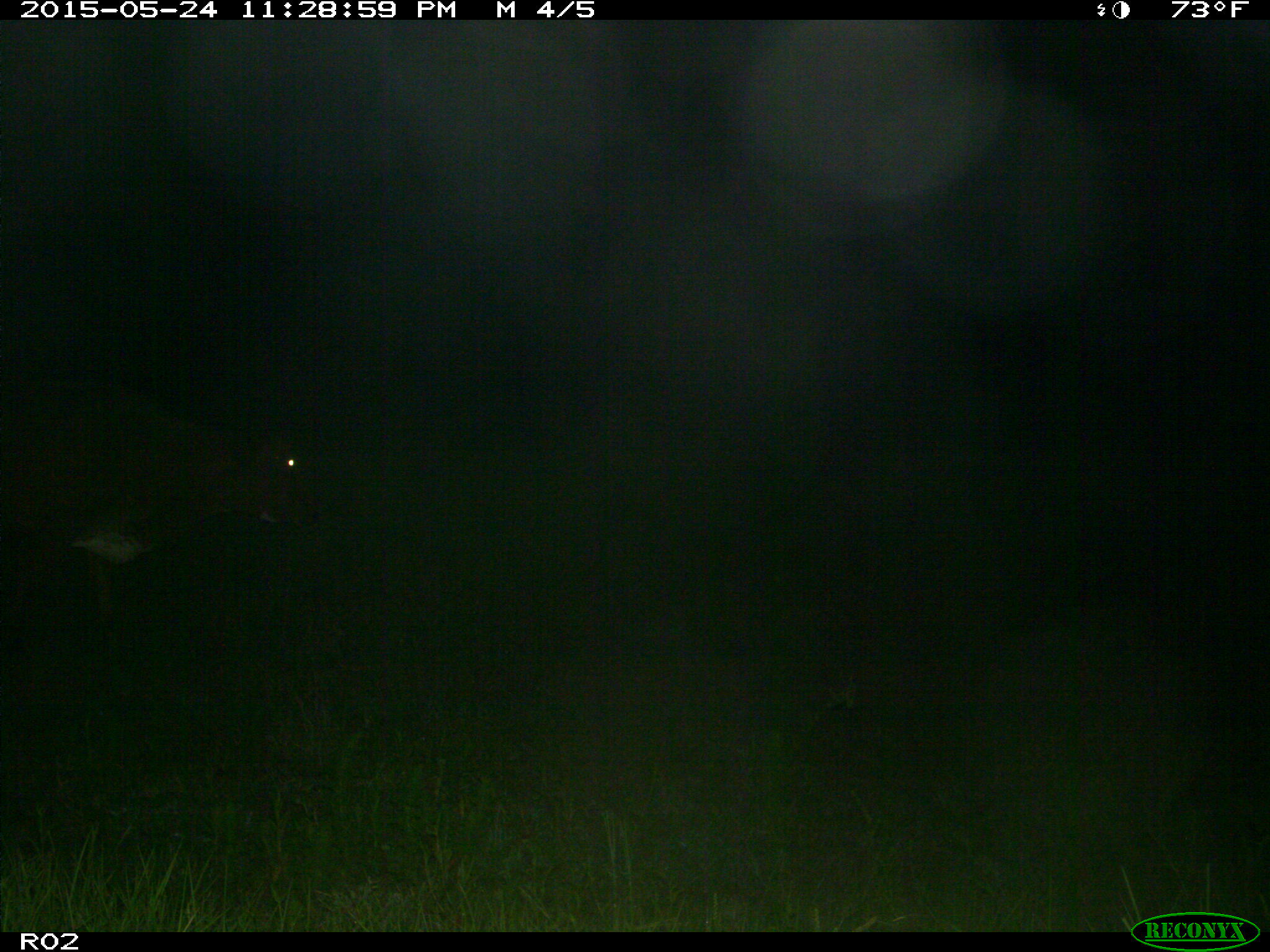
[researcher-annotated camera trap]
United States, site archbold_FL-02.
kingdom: Animalia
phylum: Chordata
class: Mammalia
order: Artiodactyla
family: Bovidae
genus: Bos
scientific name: Bos taurus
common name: domestic cow